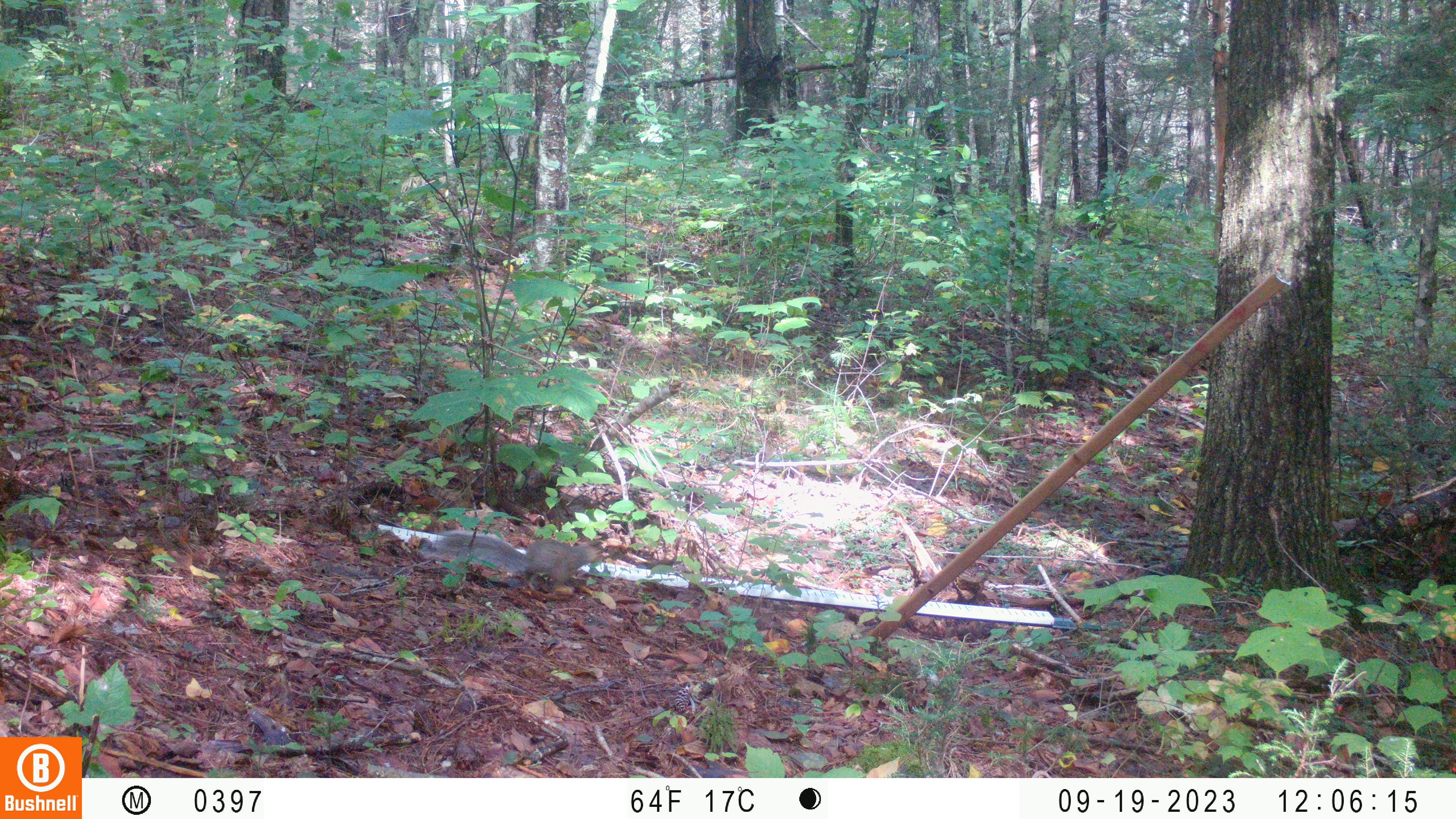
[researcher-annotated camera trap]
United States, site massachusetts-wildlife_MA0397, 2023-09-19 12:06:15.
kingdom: Animalia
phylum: Chordata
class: Mammalia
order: Rodentia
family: Sciuridae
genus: Sciurus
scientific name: Sciurus carolinensis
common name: gray squirrel